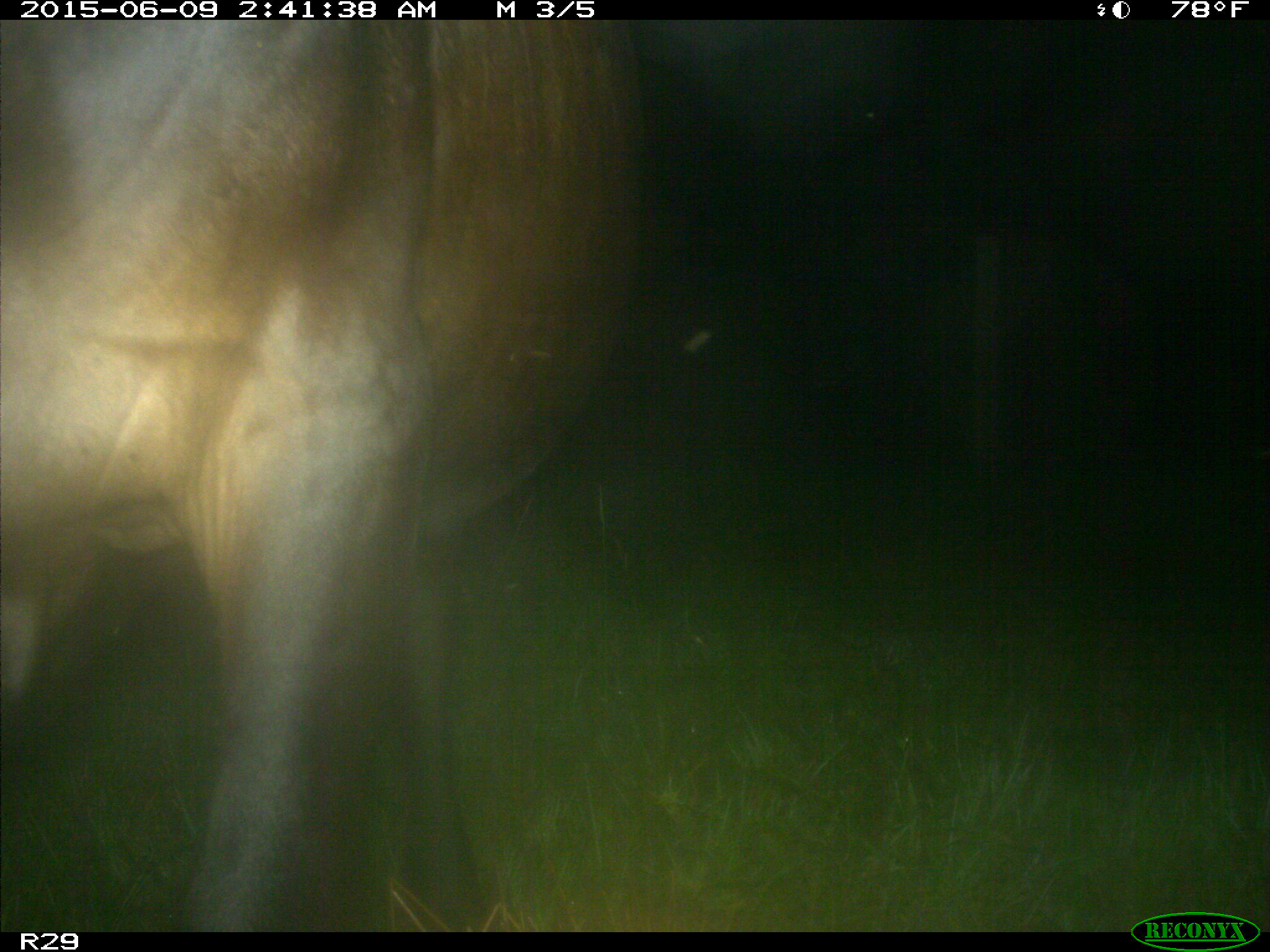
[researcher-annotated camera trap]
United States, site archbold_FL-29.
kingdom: Animalia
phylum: Chordata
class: Mammalia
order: Artiodactyla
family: Bovidae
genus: Bos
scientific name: Bos taurus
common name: domestic cow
Bos taurus (domestic cow).